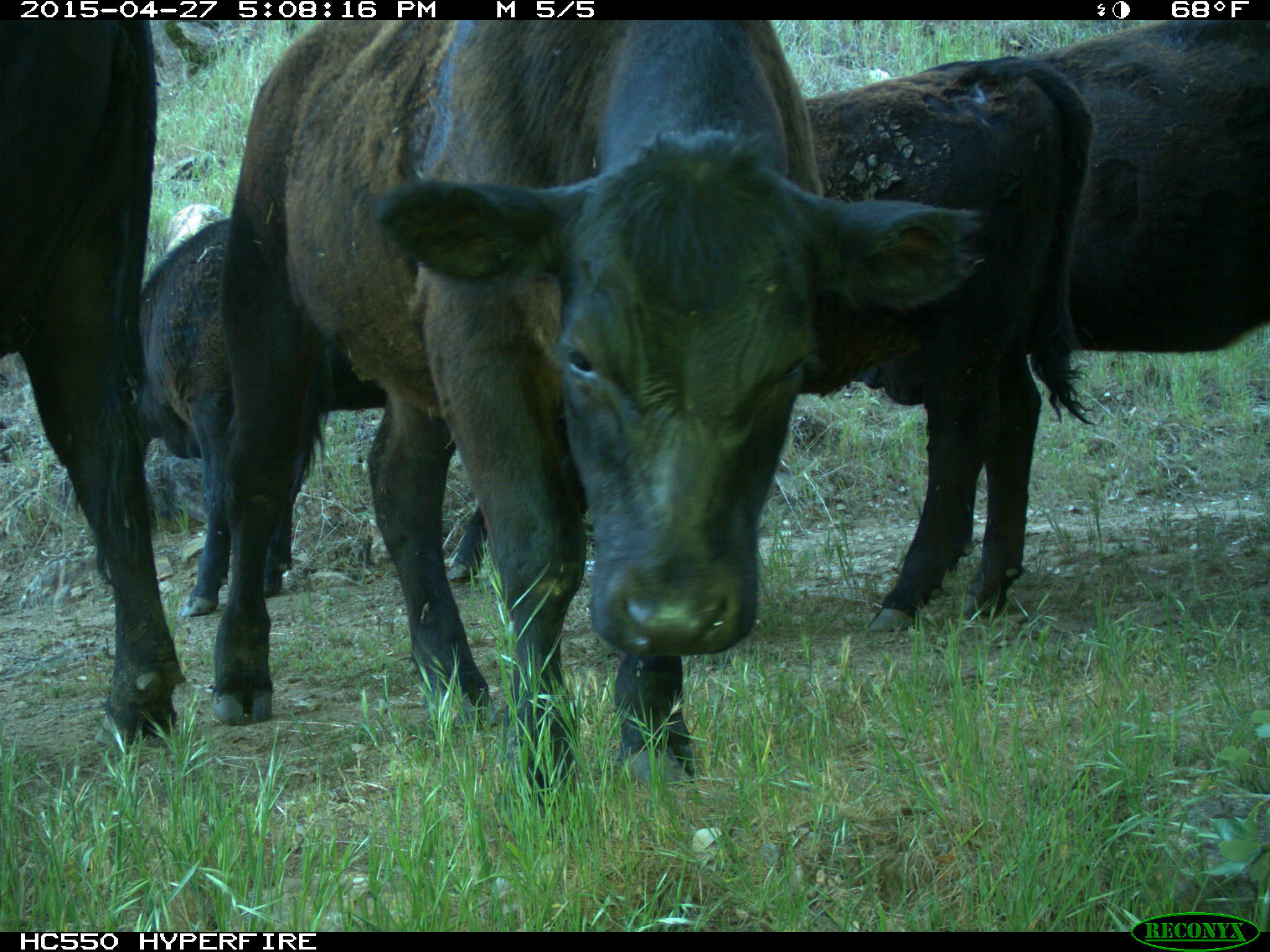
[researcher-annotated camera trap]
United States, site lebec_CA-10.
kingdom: Animalia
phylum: Chordata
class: Mammalia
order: Artiodactyla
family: Bovidae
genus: Bos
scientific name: Bos taurus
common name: domestic cow